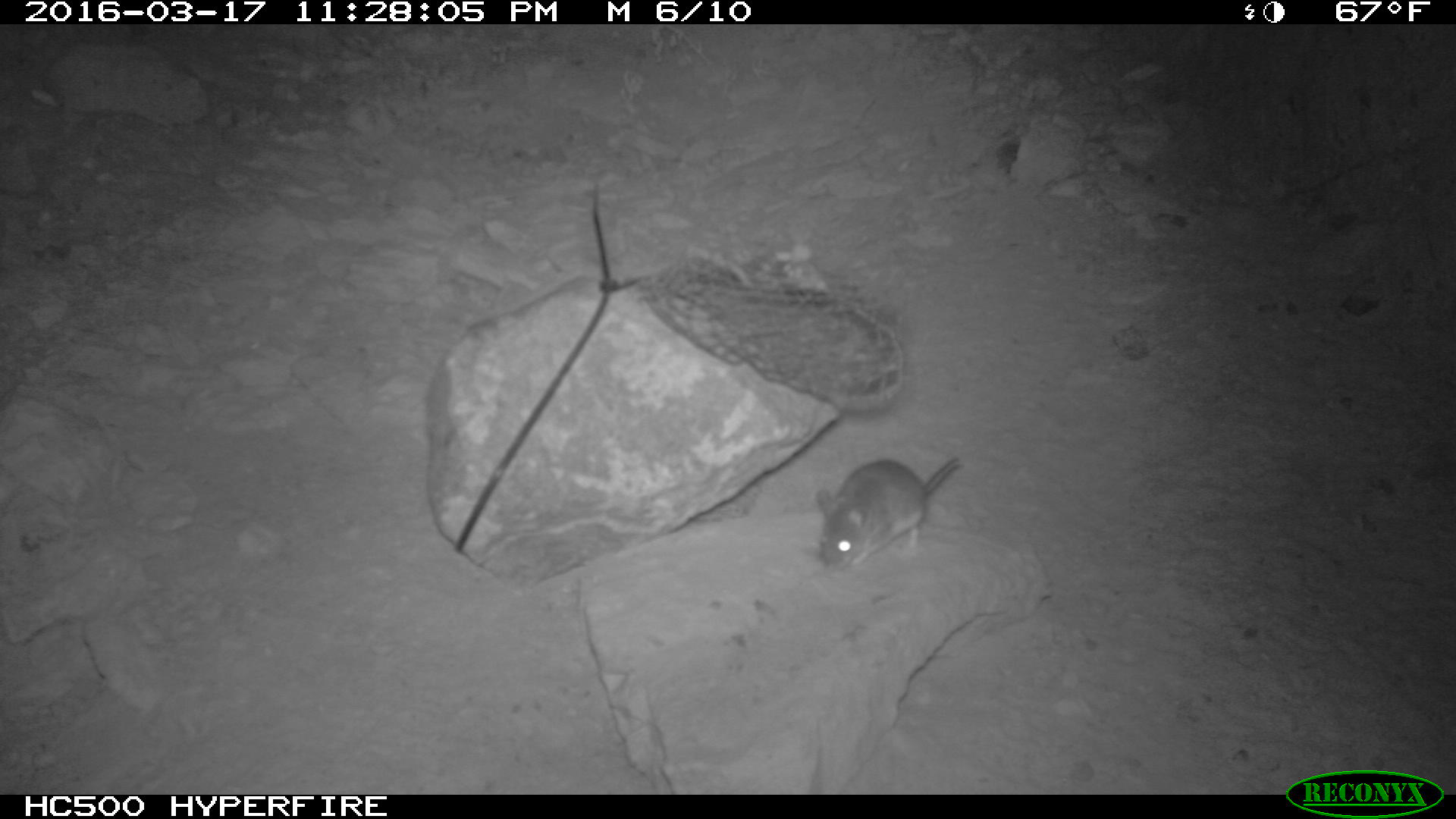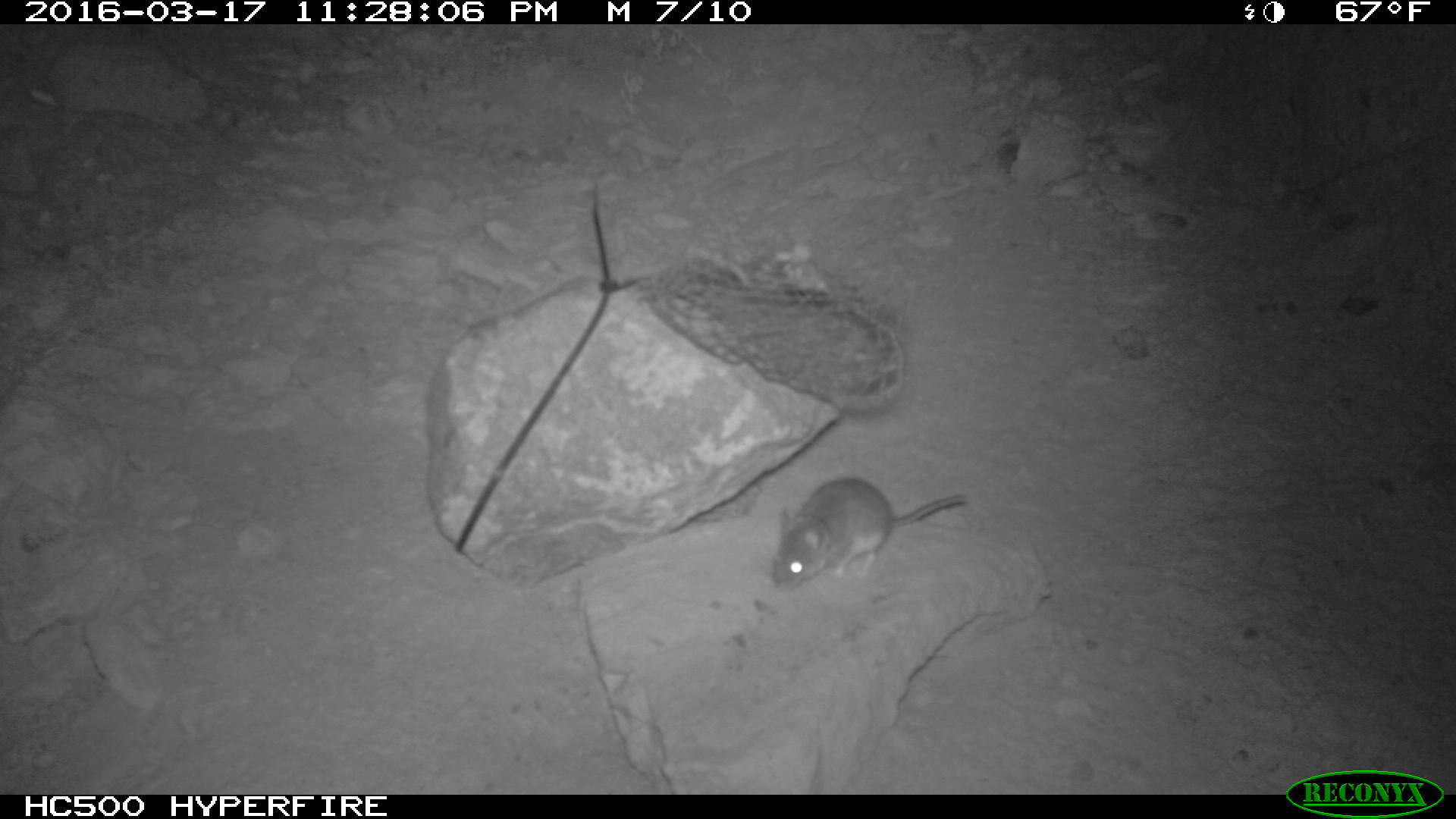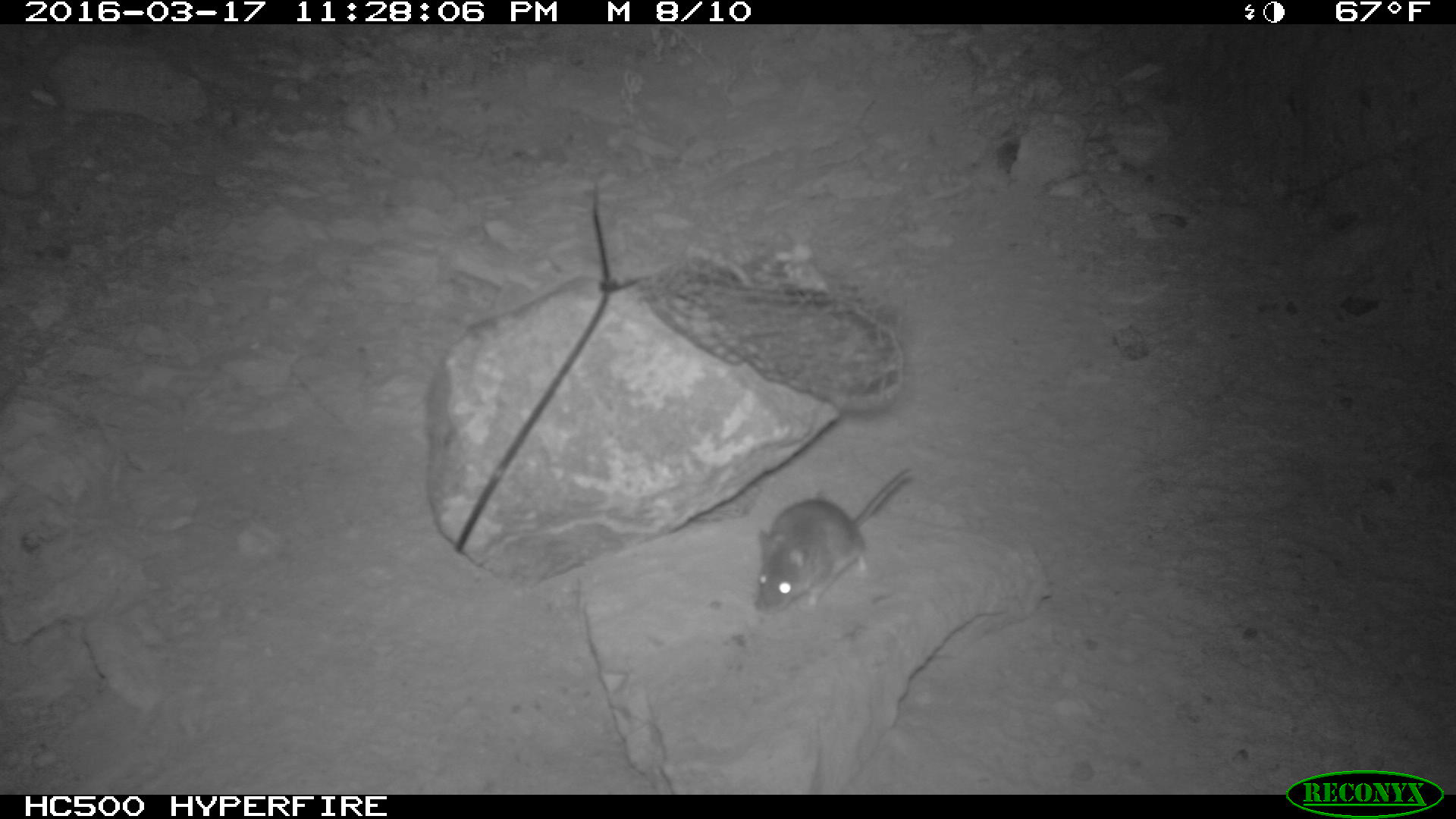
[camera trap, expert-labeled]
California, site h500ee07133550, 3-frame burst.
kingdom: Animalia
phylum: Chordata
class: Mammalia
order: Rodentia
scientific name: Rodentia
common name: rodent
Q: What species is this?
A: Rodent (Rodentia).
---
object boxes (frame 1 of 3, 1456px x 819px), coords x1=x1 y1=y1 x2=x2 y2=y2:
rodent: x1=814 y1=458 x2=958 y2=572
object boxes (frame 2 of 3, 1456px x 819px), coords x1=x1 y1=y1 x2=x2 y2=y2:
rodent: x1=771 y1=475 x2=966 y2=592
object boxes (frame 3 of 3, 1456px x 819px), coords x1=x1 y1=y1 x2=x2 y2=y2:
rodent: x1=754 y1=466 x2=912 y2=617